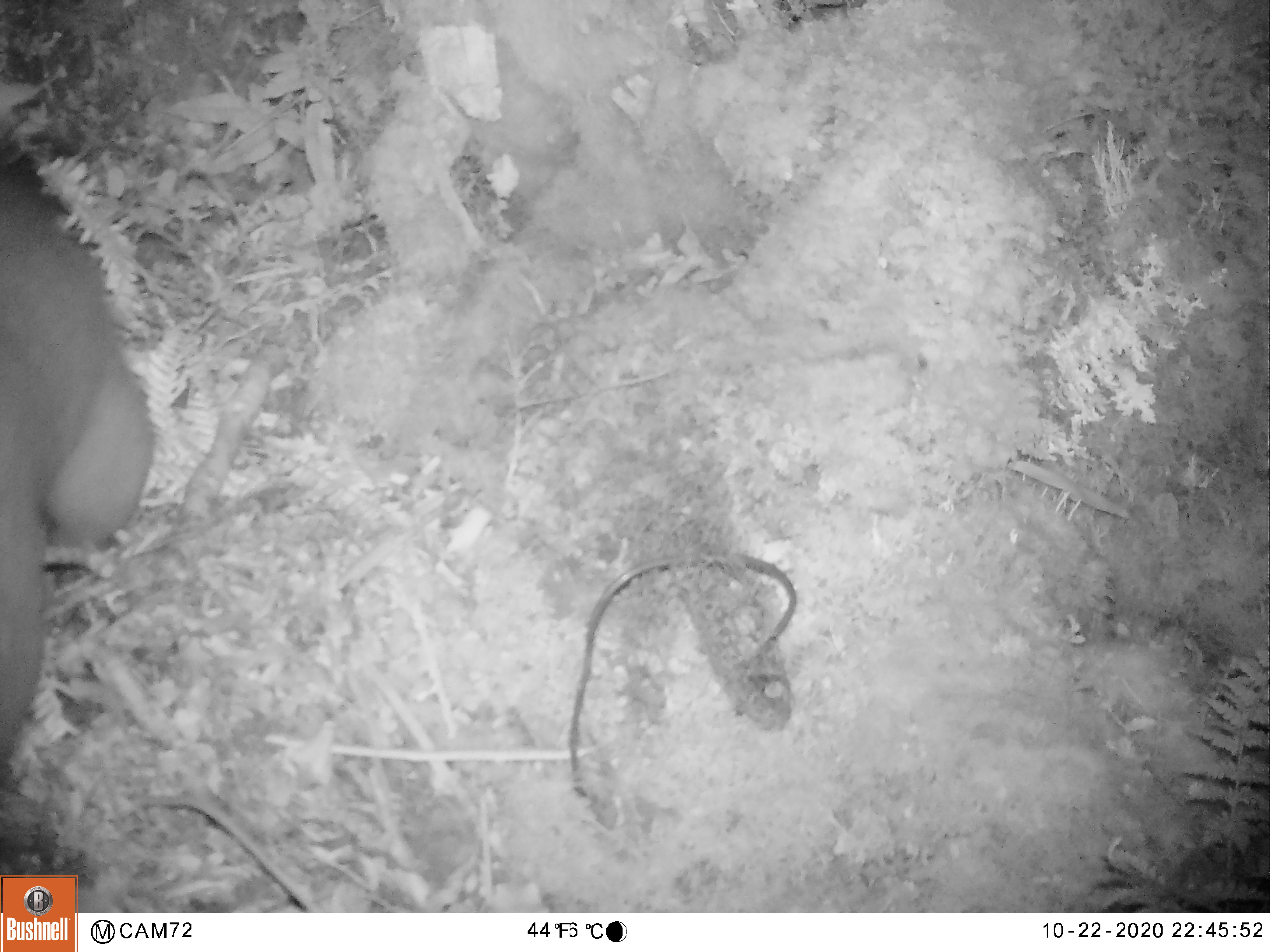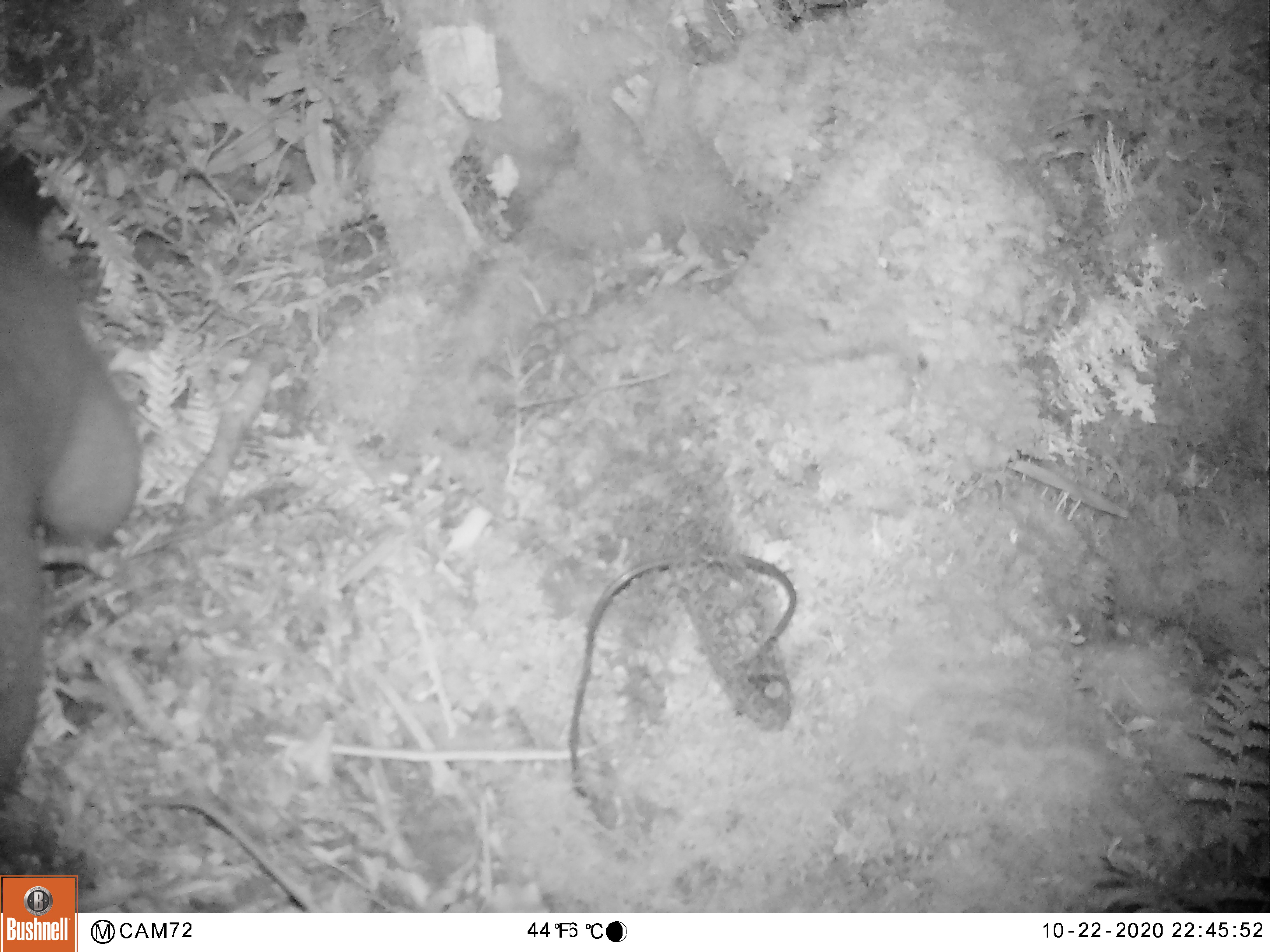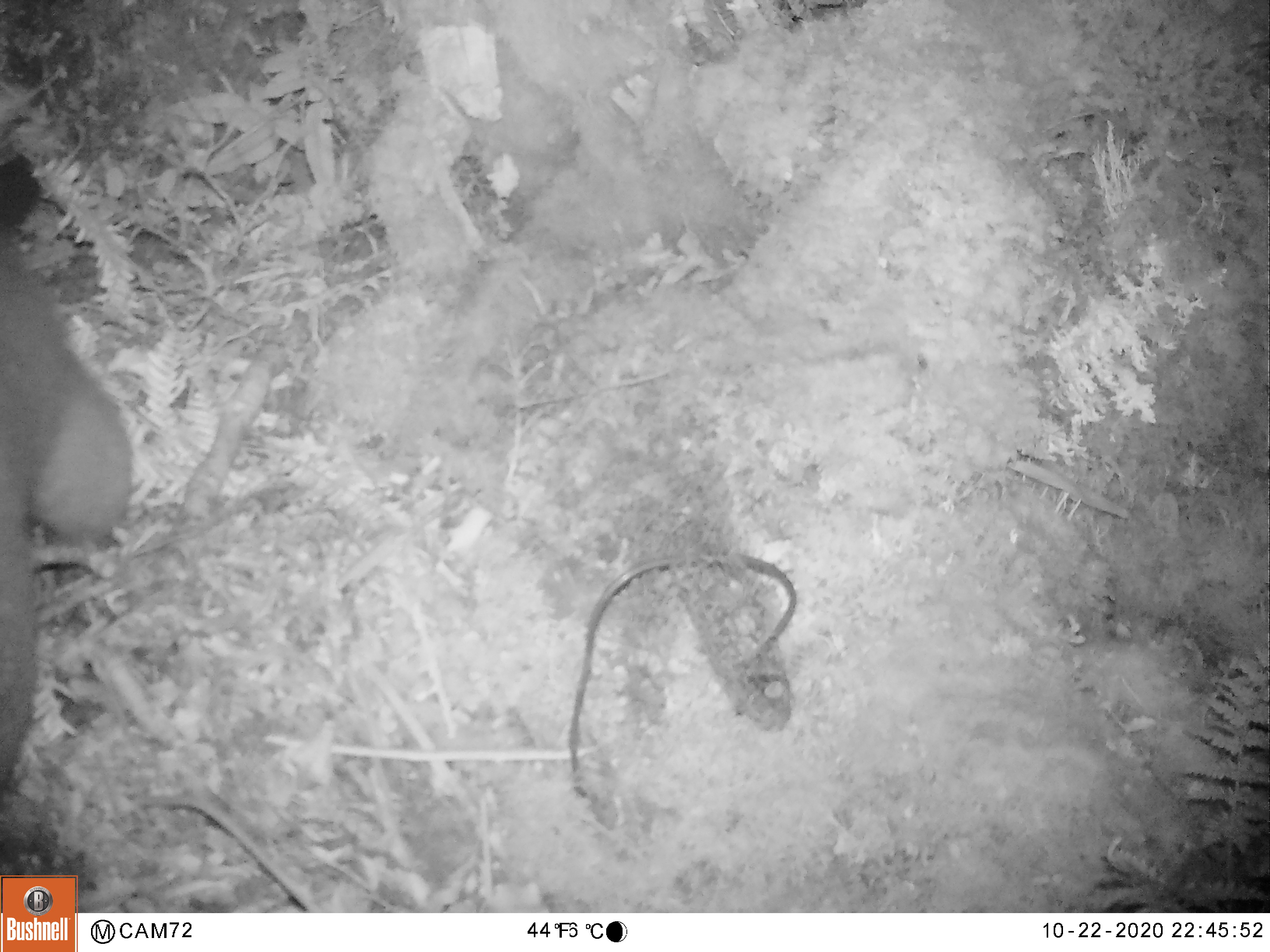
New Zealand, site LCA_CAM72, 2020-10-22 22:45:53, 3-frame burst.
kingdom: Animalia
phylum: Chordata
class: Mammalia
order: Diprotodontia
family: Phalangeridae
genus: Trichosurus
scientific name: Trichosurus vulpecula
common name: common brushtail possum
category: possum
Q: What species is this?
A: Possum (common brushtail possum) (Trichosurus vulpecula).